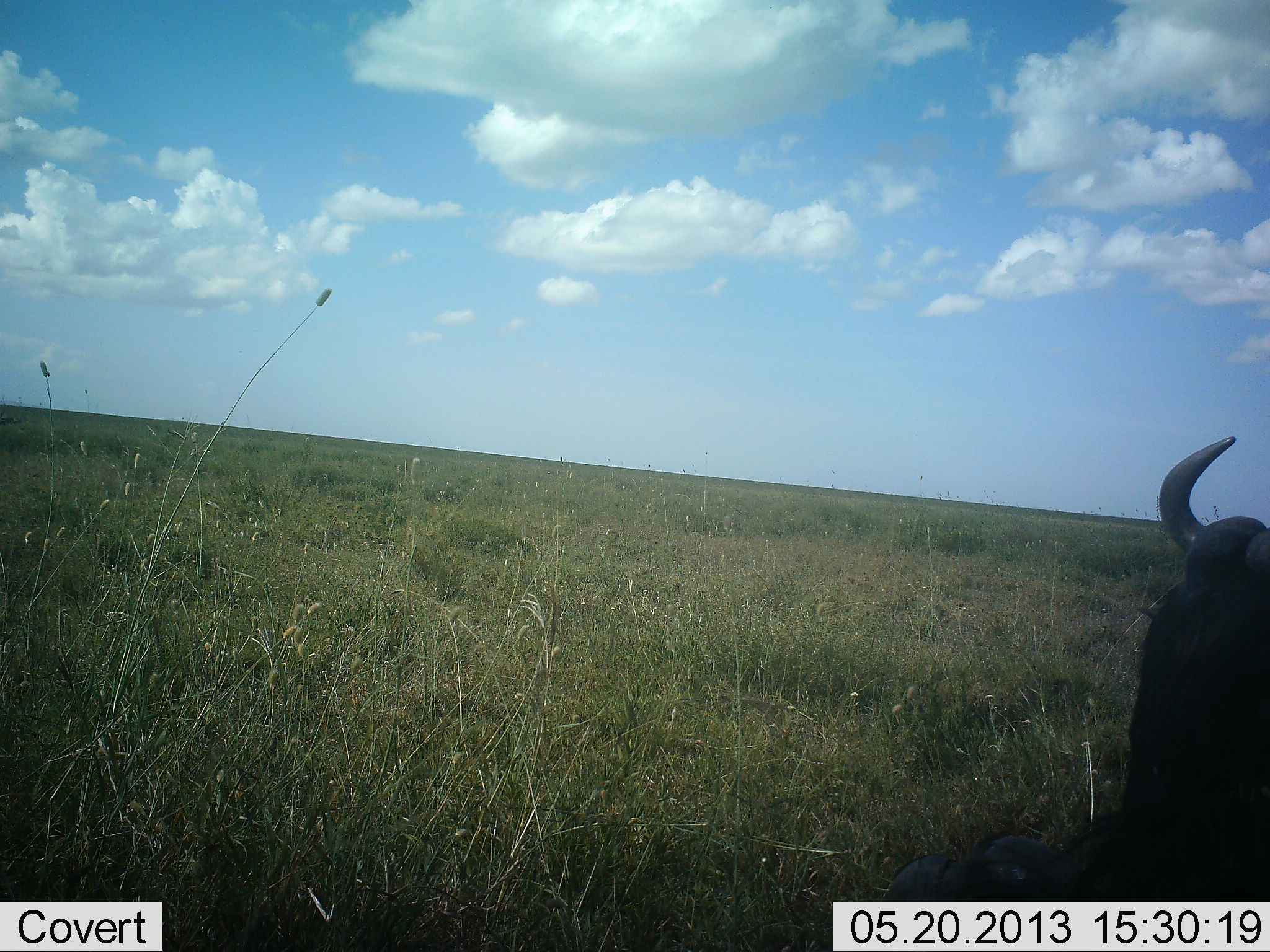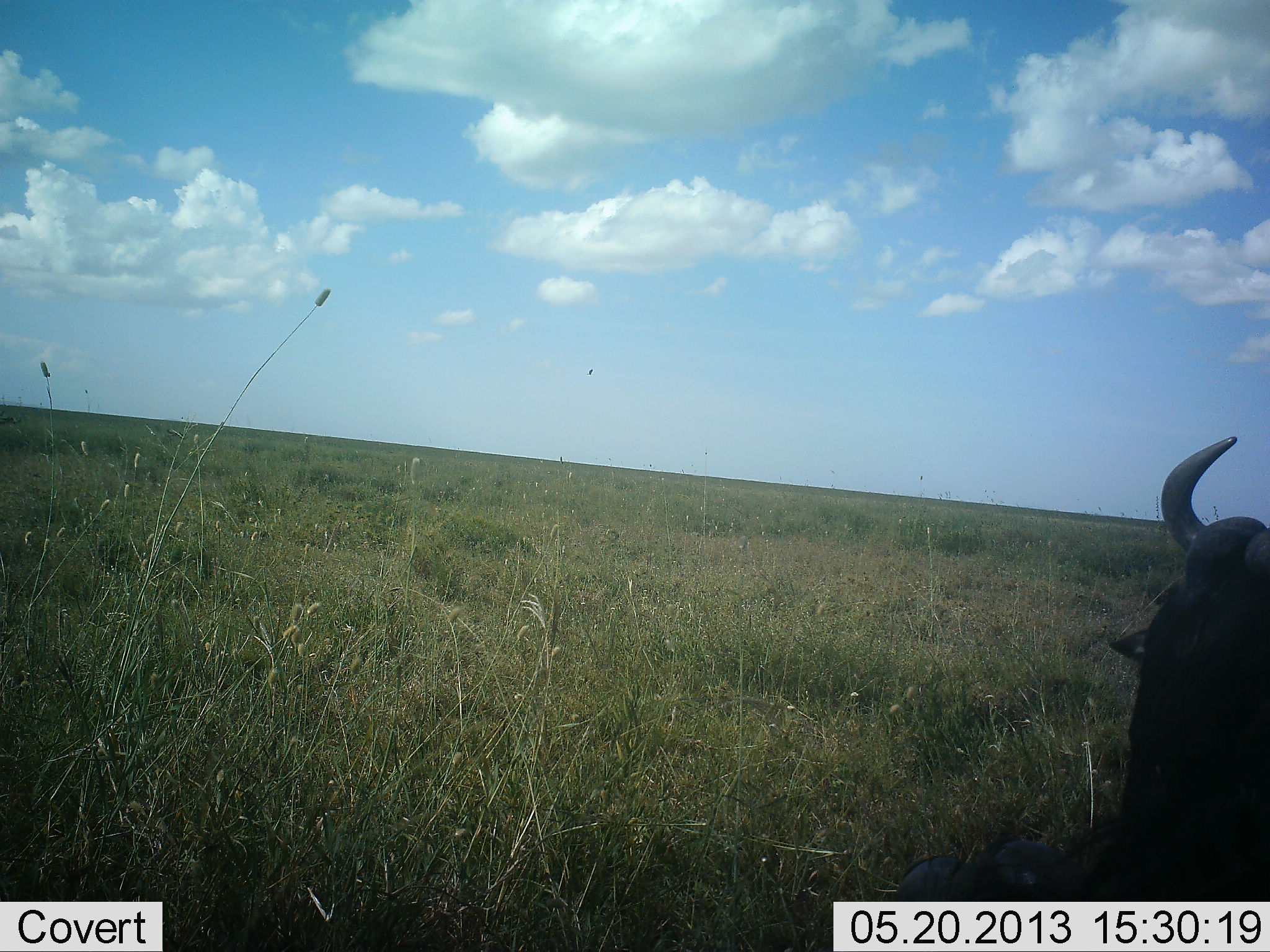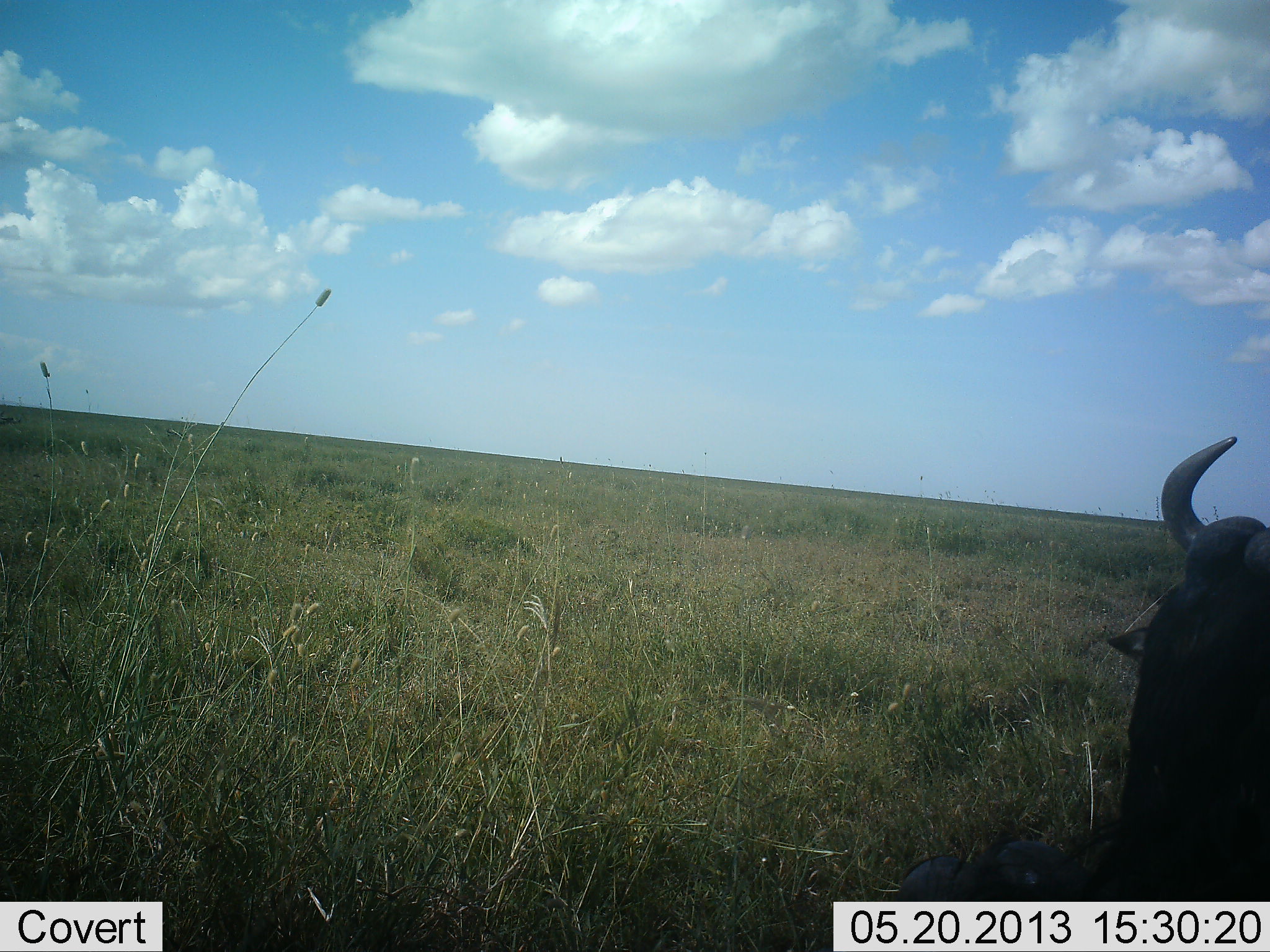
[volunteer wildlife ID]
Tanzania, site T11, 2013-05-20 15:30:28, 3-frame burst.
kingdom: Animalia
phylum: Chordata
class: Mammalia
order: Artiodactyla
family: Bovidae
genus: Connochaetes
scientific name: Connochaetes taurinus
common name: blue wildebeest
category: wildebeest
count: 1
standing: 43%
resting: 65%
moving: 0%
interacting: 0%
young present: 0%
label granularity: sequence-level